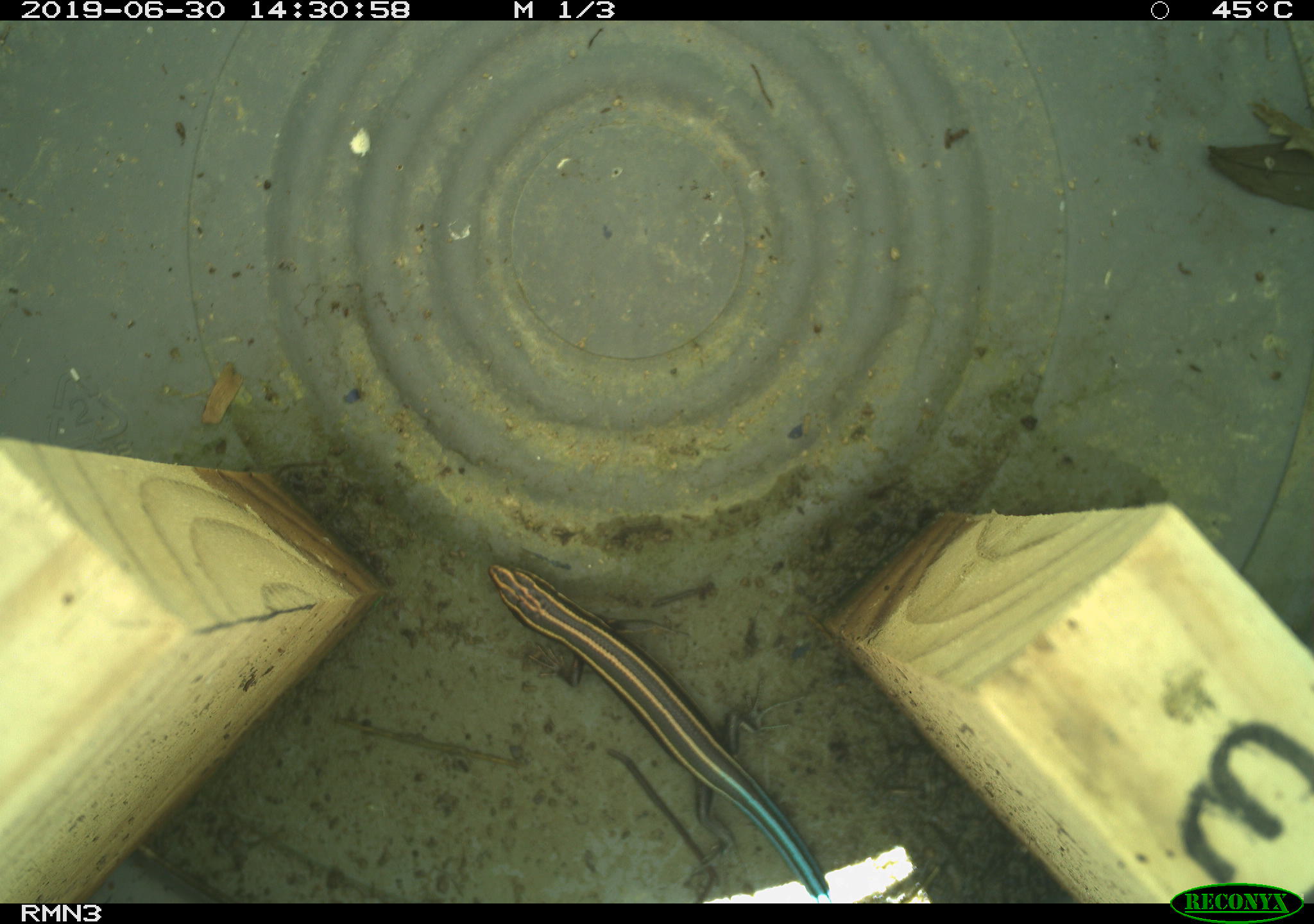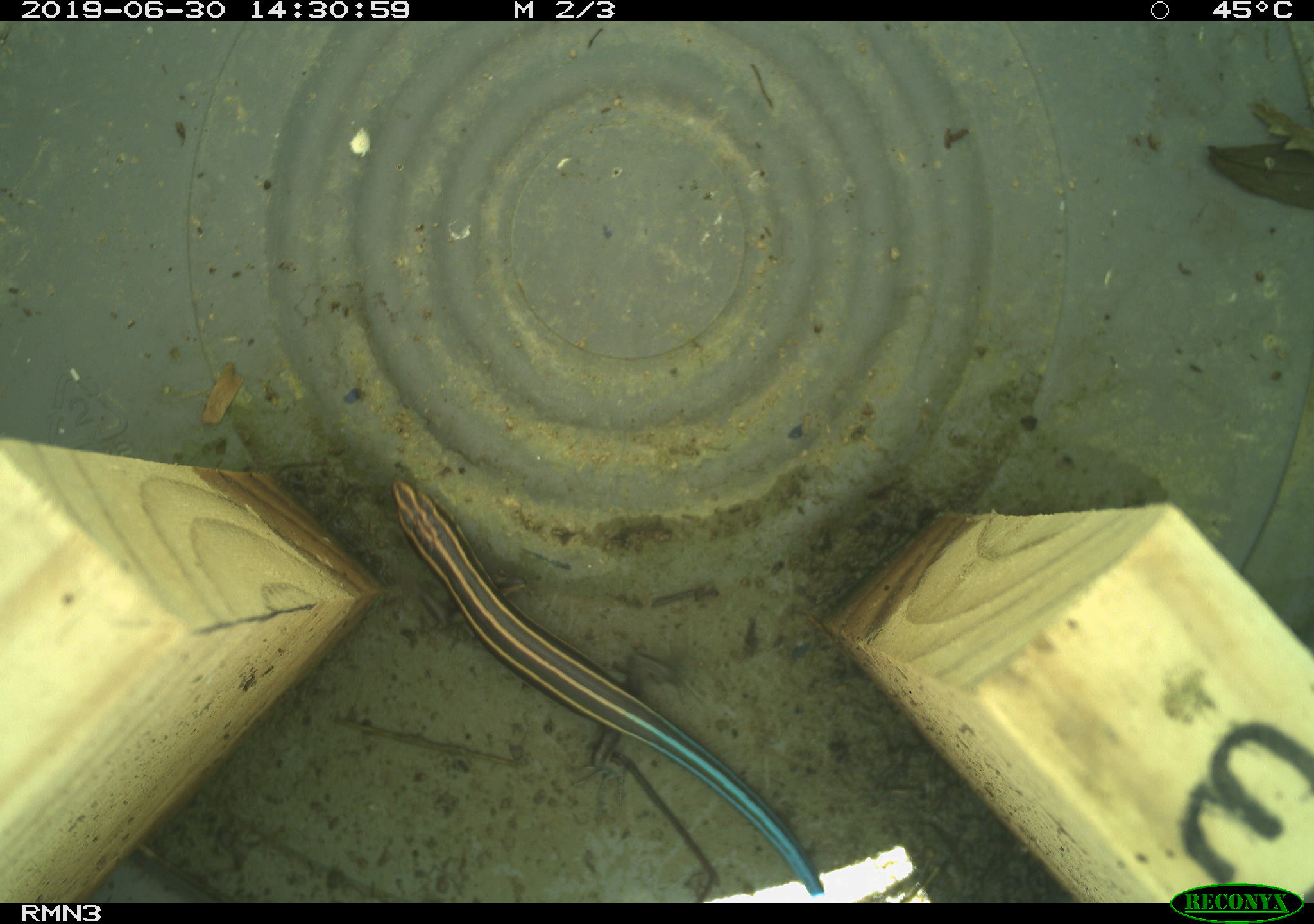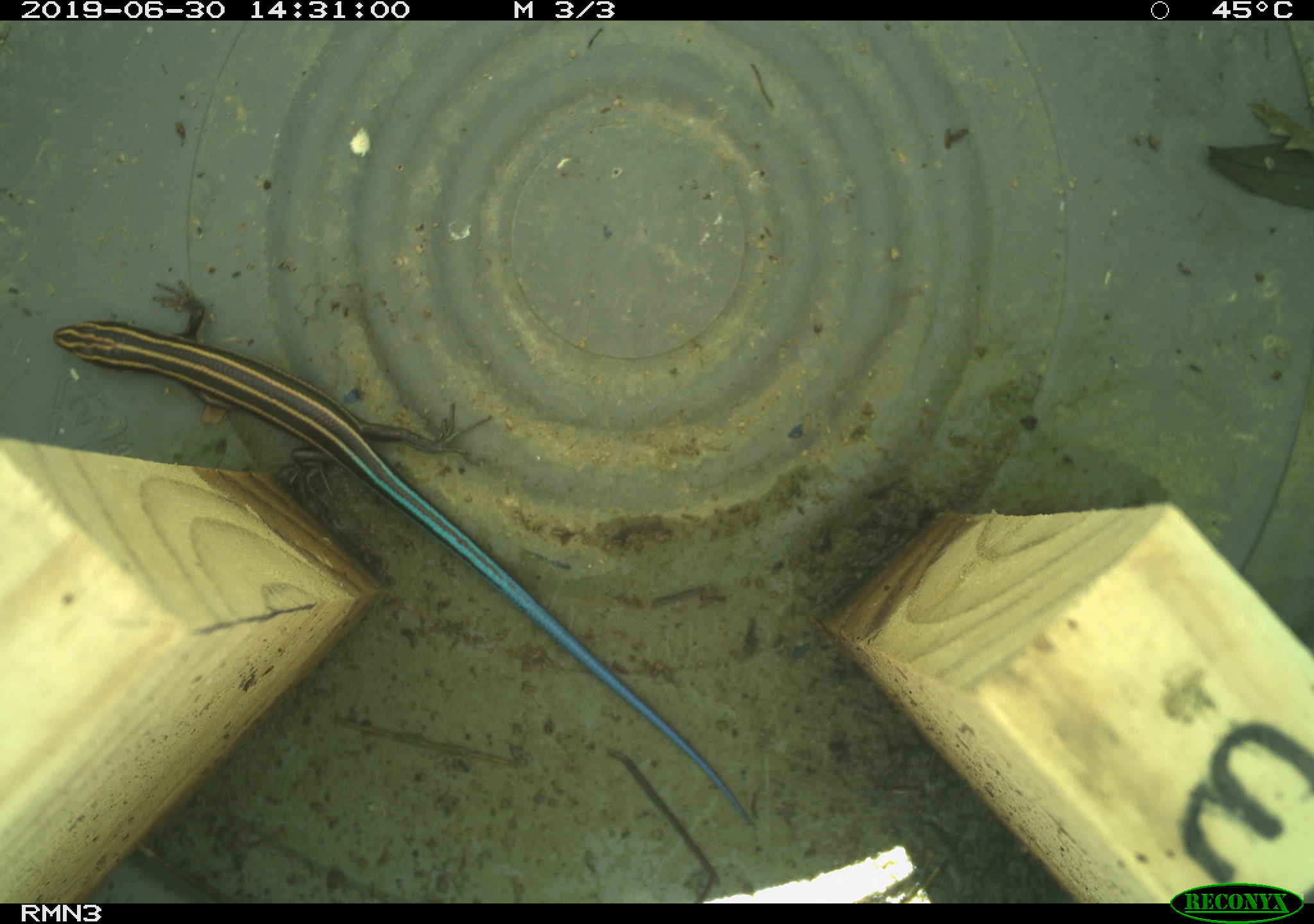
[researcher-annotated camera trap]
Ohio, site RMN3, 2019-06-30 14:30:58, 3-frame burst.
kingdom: Animalia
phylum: Chordata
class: Reptilia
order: Squamata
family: Scincidae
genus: Plestiodon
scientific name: Plestiodon fasciatus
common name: common five-lined skink